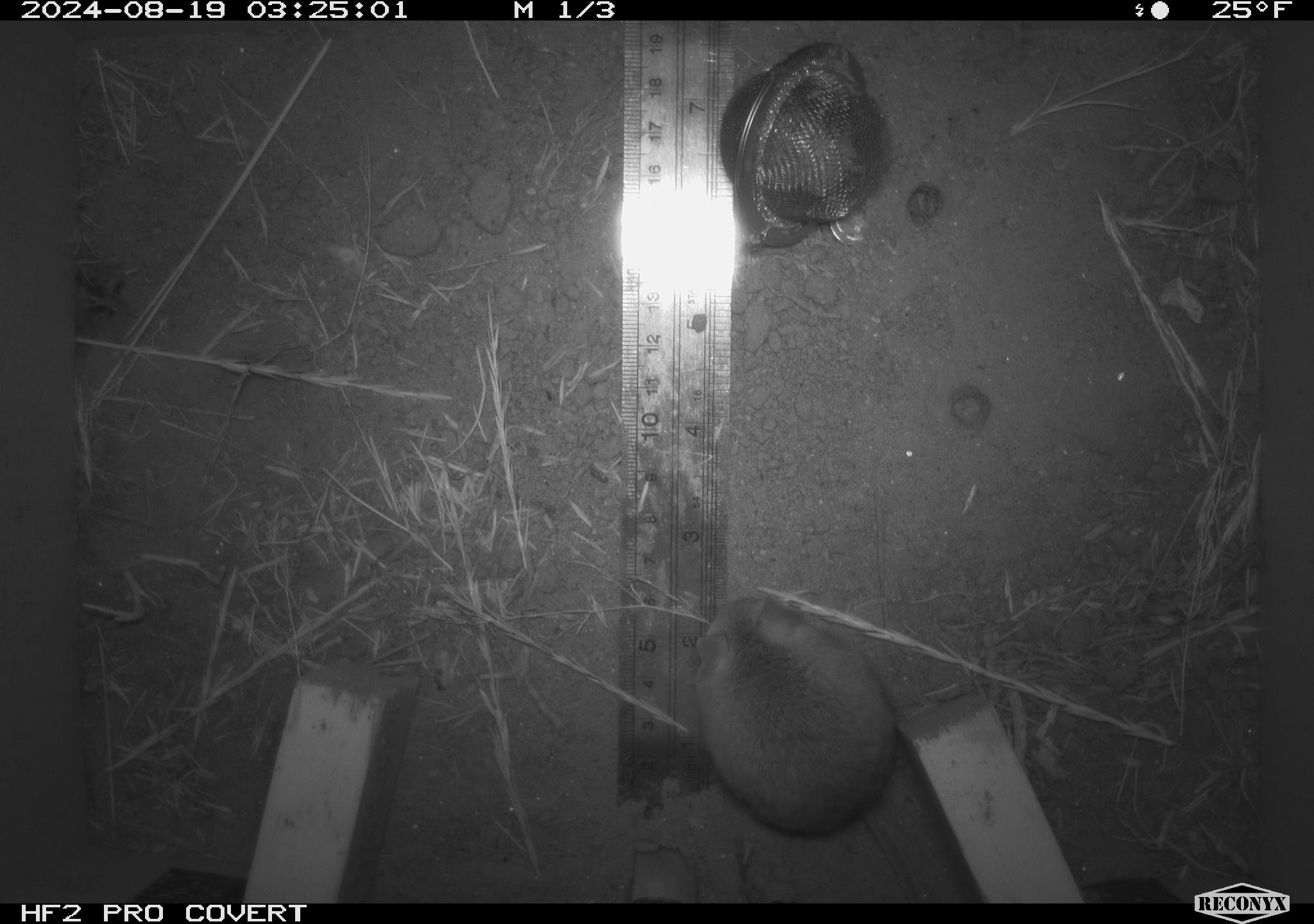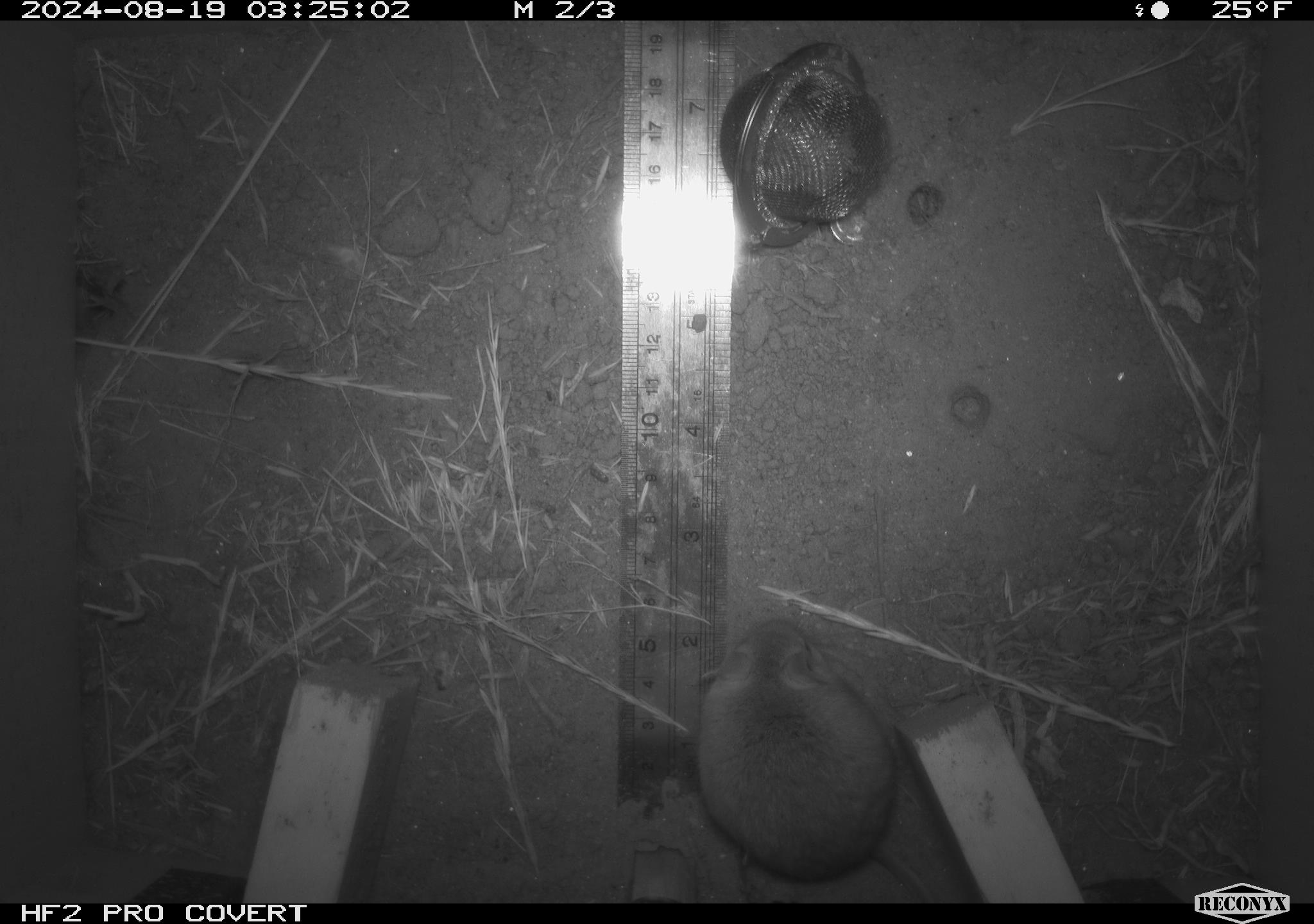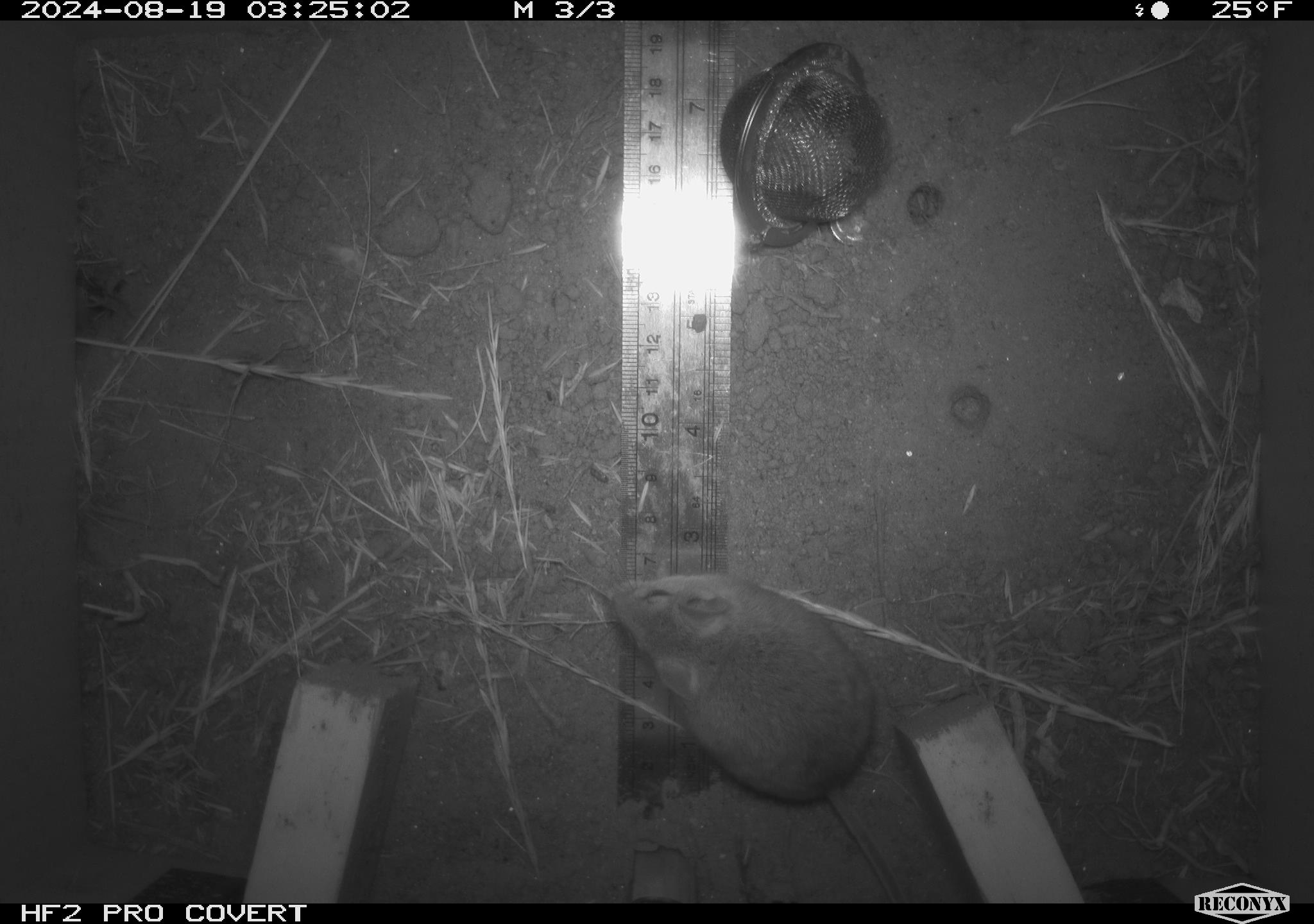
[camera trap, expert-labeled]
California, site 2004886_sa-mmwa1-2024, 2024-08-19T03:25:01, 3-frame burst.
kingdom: Animalia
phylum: Chordata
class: Mammalia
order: Rodentia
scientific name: Rodentia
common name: mouse species